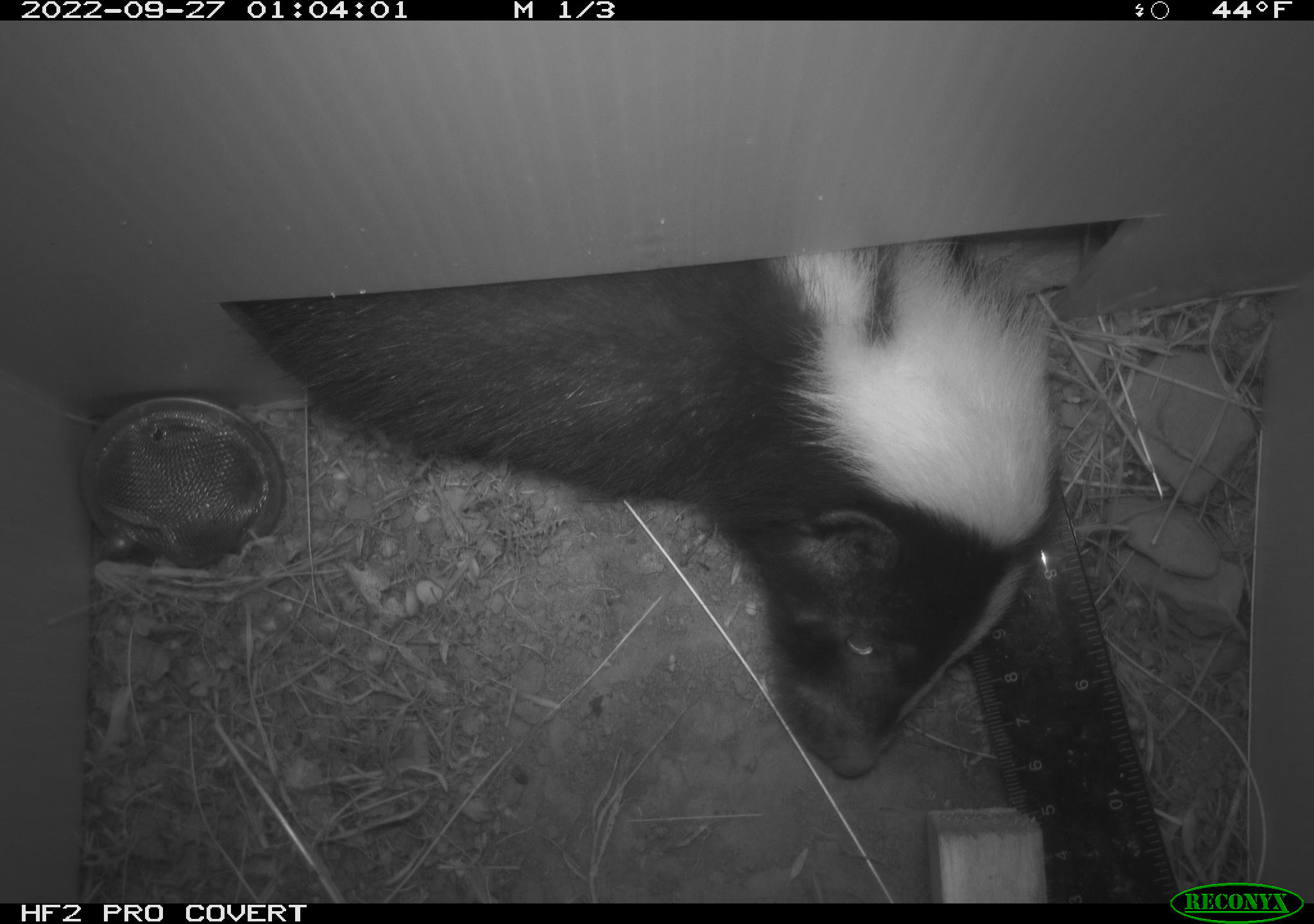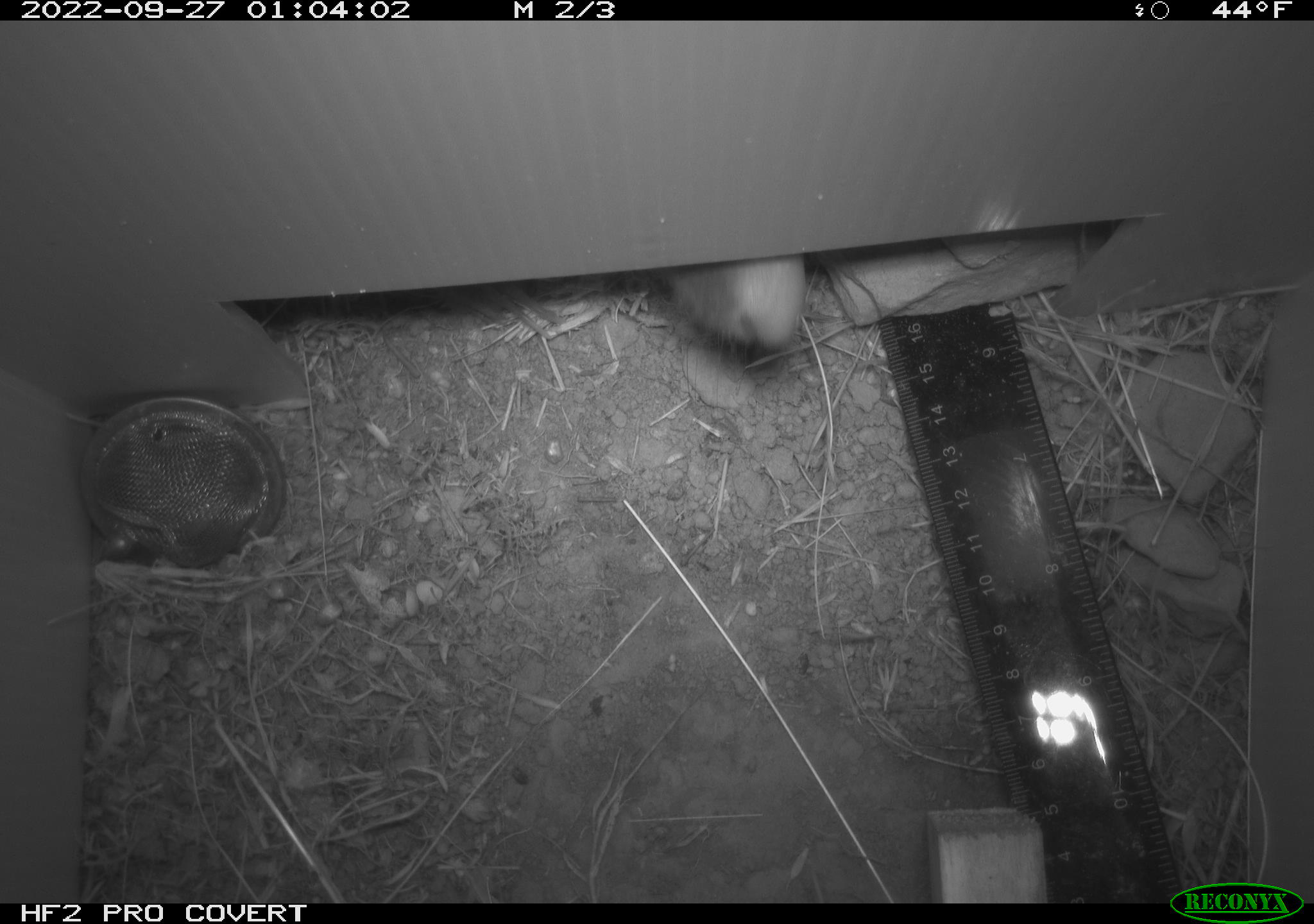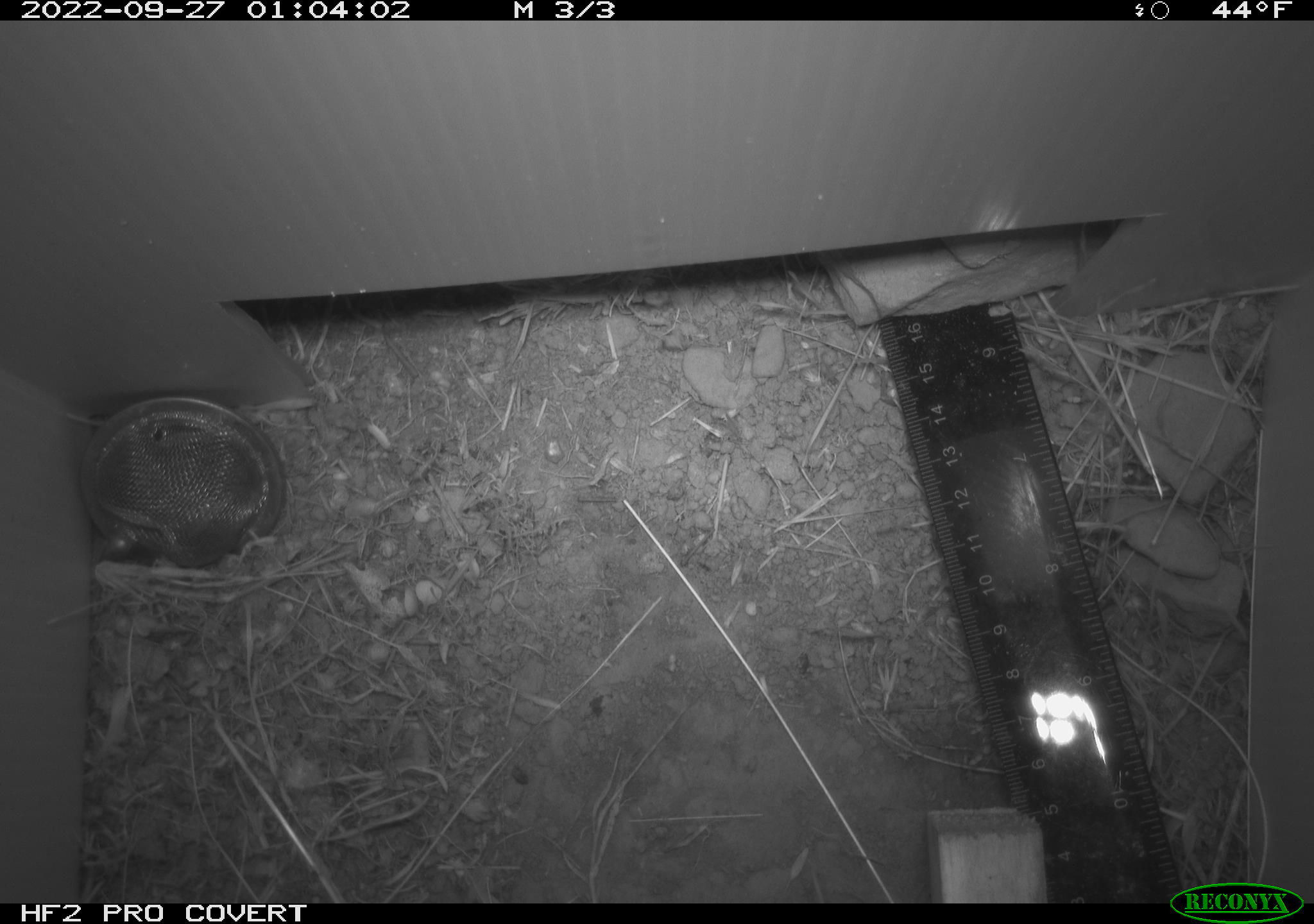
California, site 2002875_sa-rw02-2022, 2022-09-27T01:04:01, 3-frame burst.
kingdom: Animalia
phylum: Chordata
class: Mammalia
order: Carnivora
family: Mephitidae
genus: Mephitis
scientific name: Mephitis mephitis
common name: striped skunk